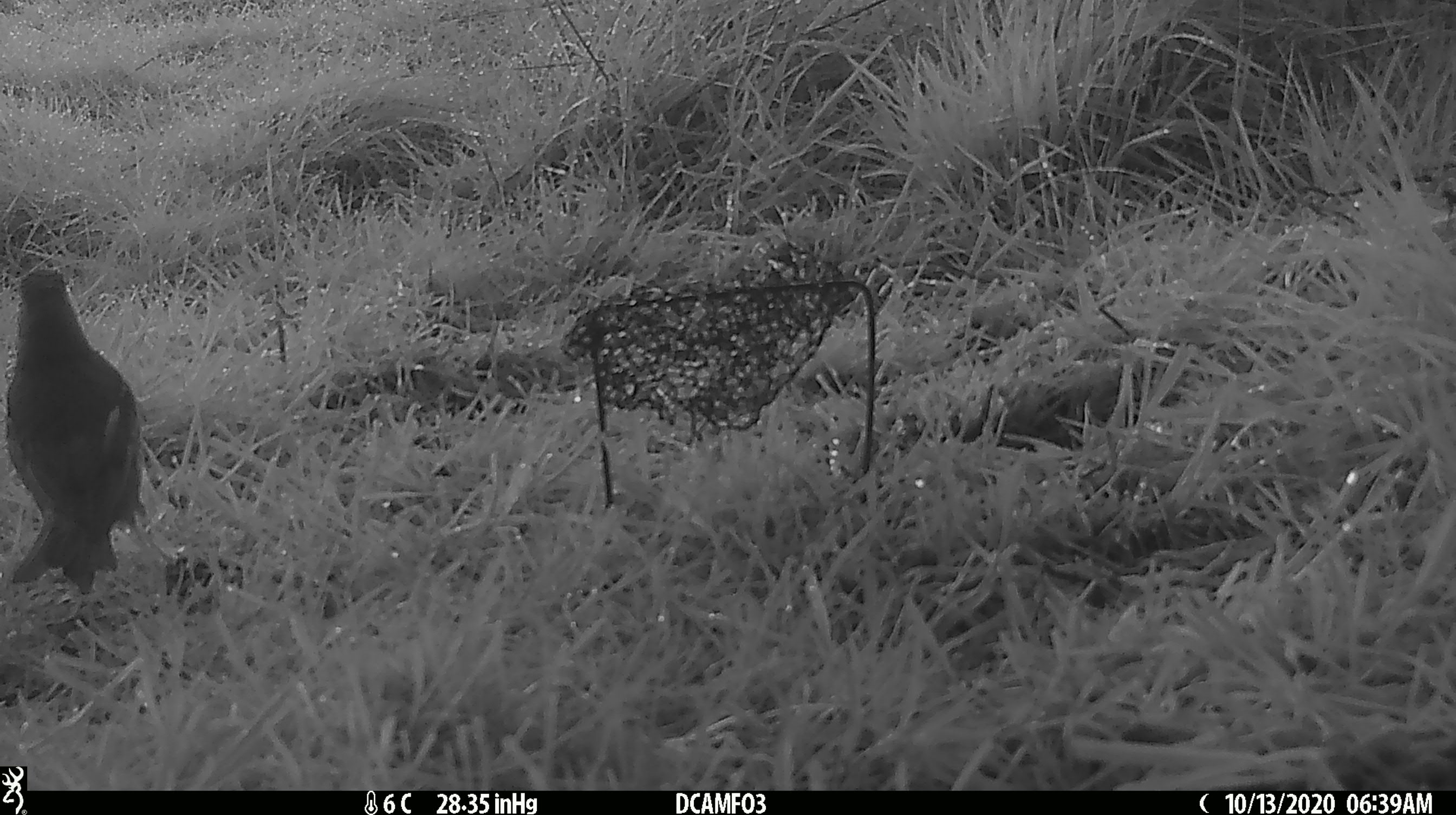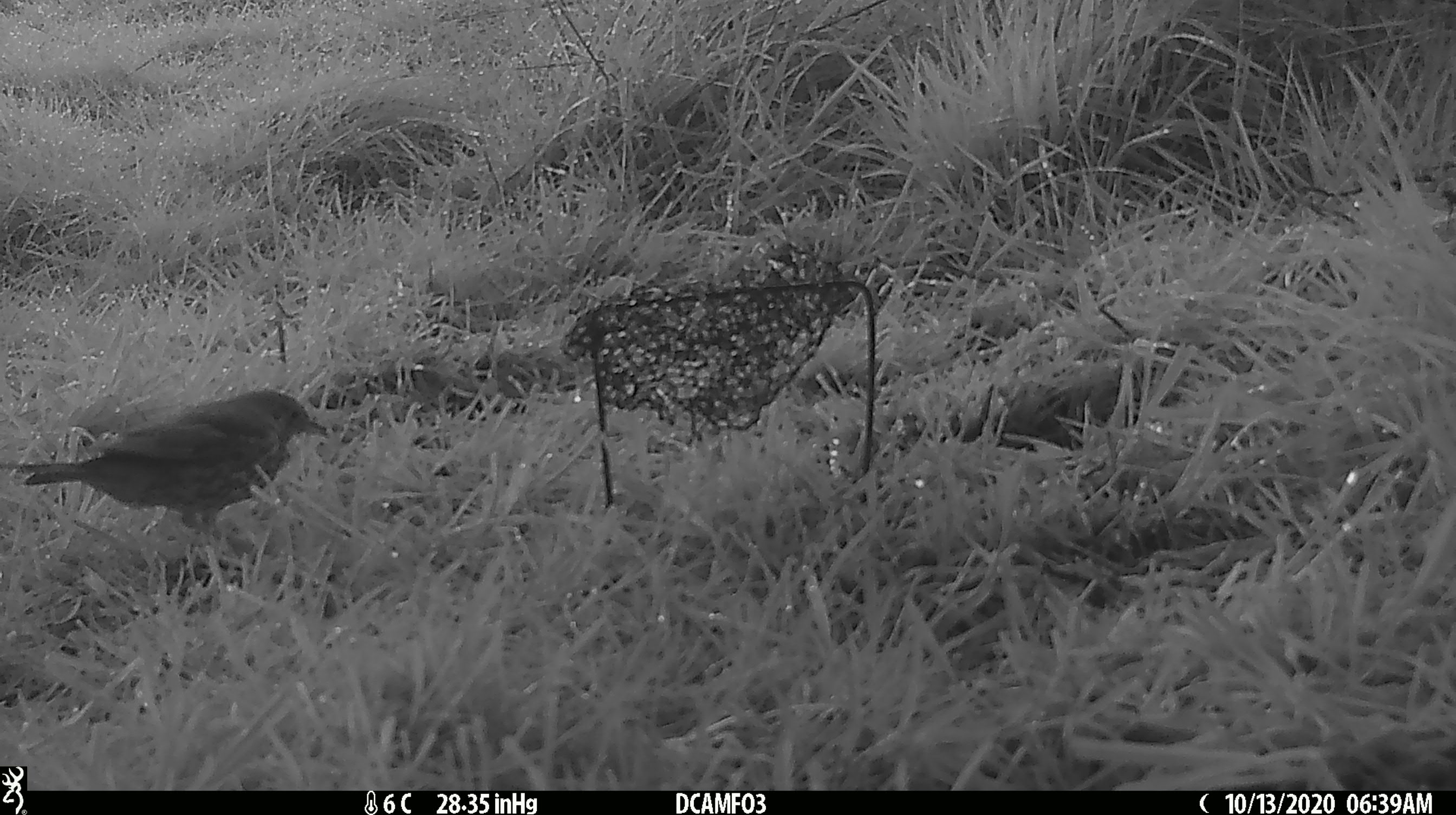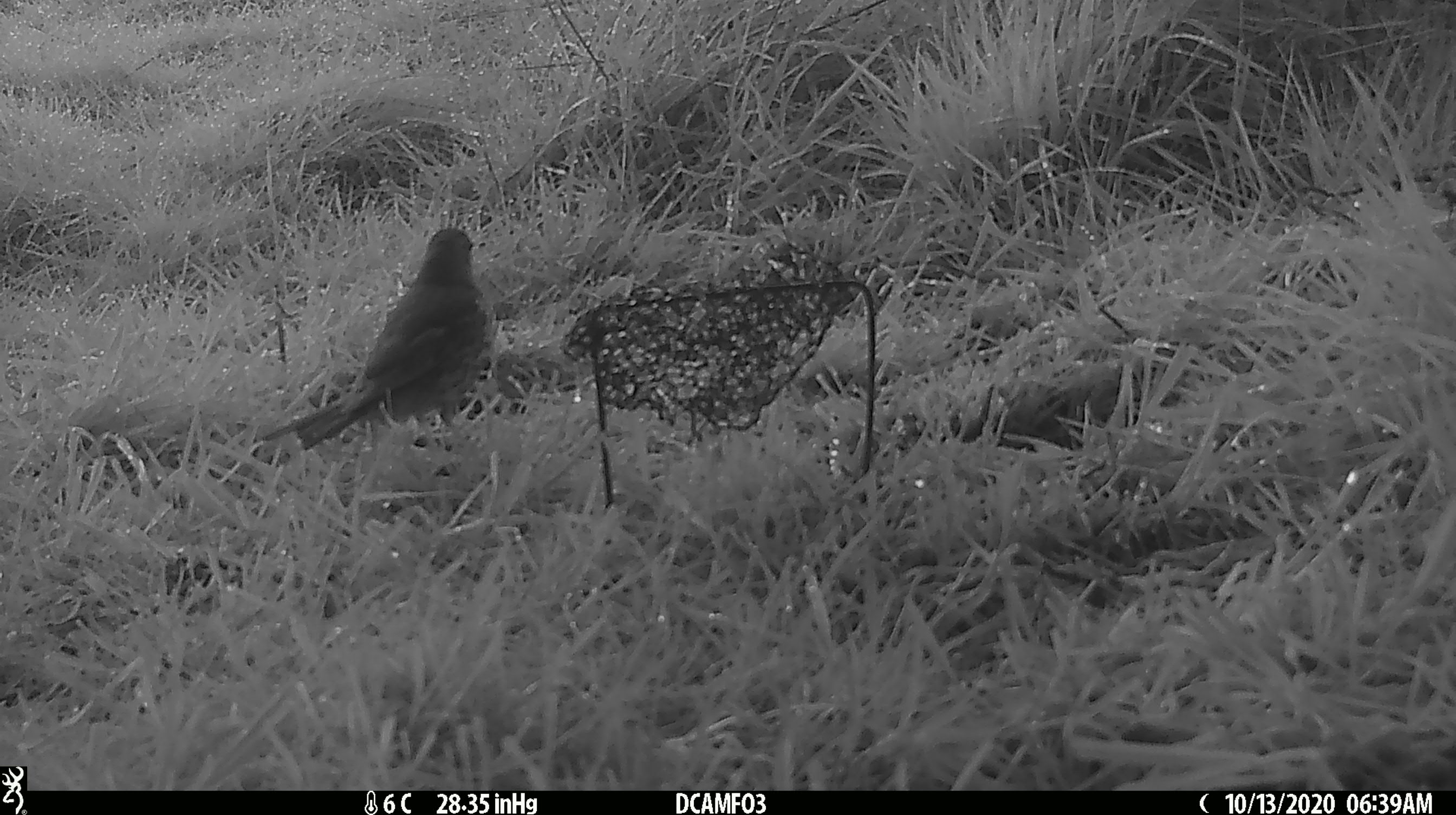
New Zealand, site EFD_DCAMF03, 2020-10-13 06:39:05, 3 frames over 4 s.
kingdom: Animalia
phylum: Chordata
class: Aves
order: Passeriformes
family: Turdidae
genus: Turdus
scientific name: Turdus philomelos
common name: song thrush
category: thrush